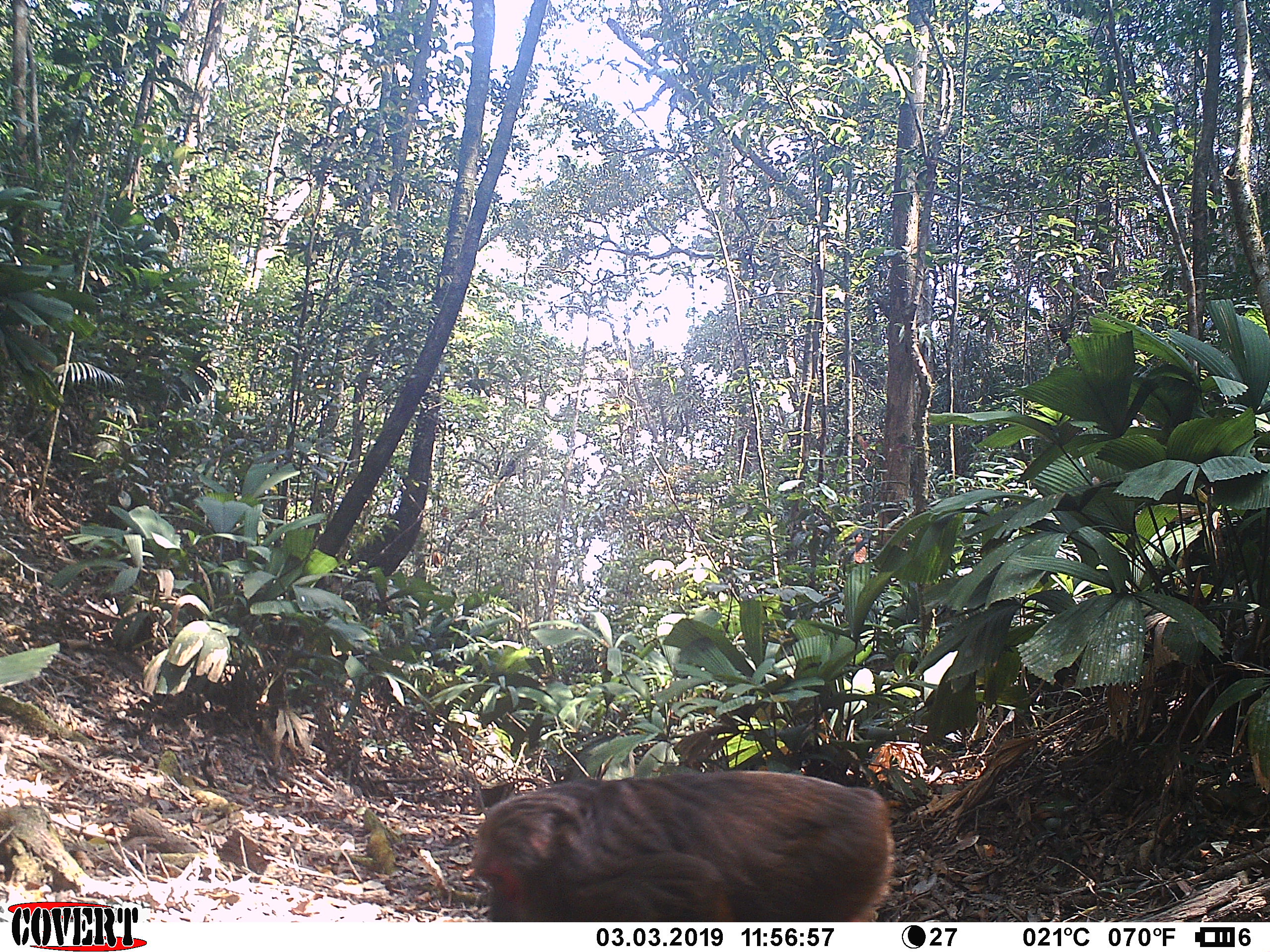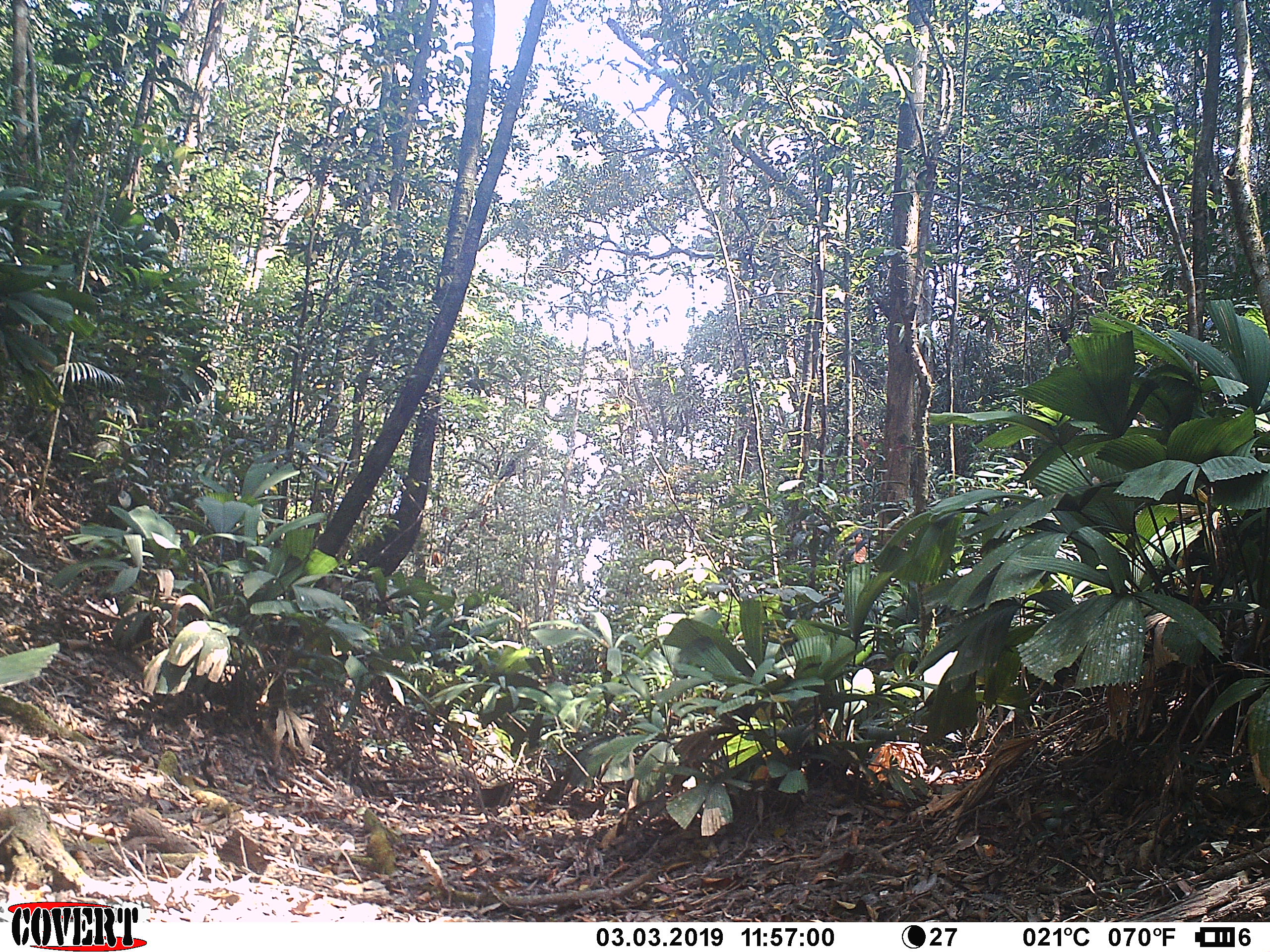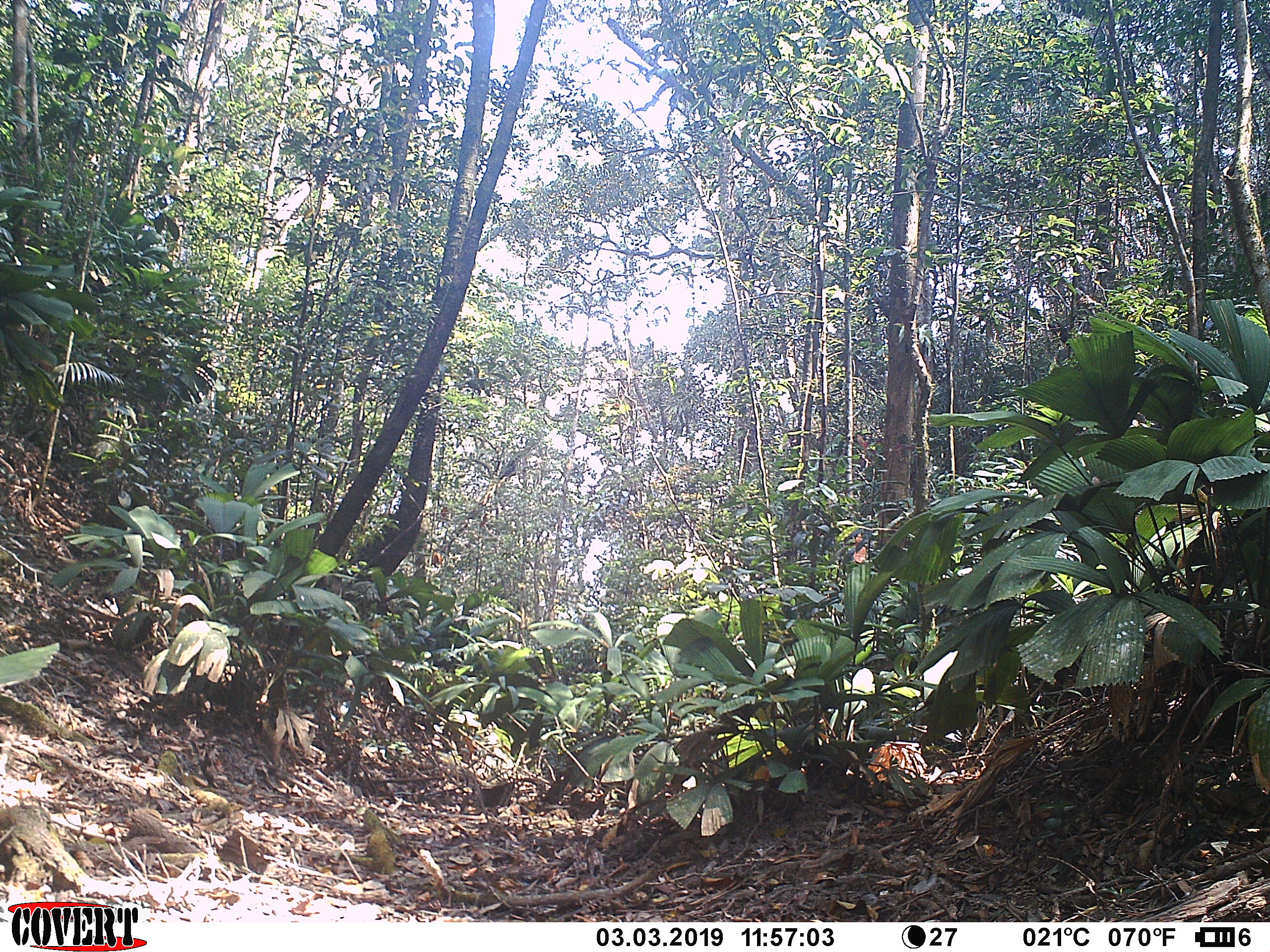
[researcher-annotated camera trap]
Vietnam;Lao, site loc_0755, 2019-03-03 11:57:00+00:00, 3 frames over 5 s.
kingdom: Animalia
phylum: Chordata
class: Mammalia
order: Primates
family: Cercopithecidae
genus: Macaca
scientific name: Macaca arctoides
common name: stump-tailed macaque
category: stump tailed macaque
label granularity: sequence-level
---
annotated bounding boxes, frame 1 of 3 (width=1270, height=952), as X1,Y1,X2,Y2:
stump tailed macaque: 467,767,895,922